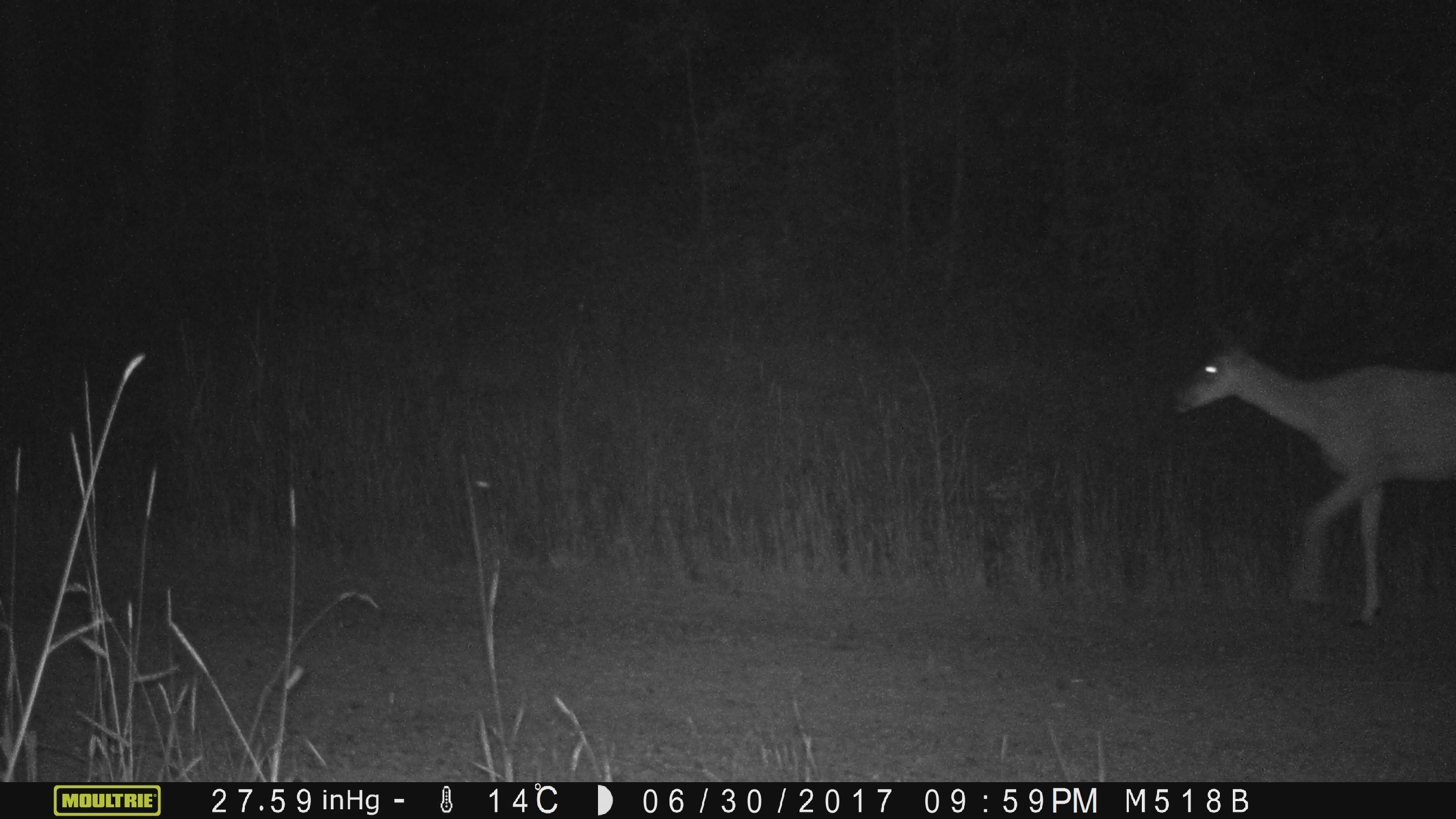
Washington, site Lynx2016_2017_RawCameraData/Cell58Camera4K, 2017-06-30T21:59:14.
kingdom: Animalia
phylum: Chordata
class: Mammalia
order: Artiodactyla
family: Cervidae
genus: Odocoileus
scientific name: Odocoileus hemionus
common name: mule deer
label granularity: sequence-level